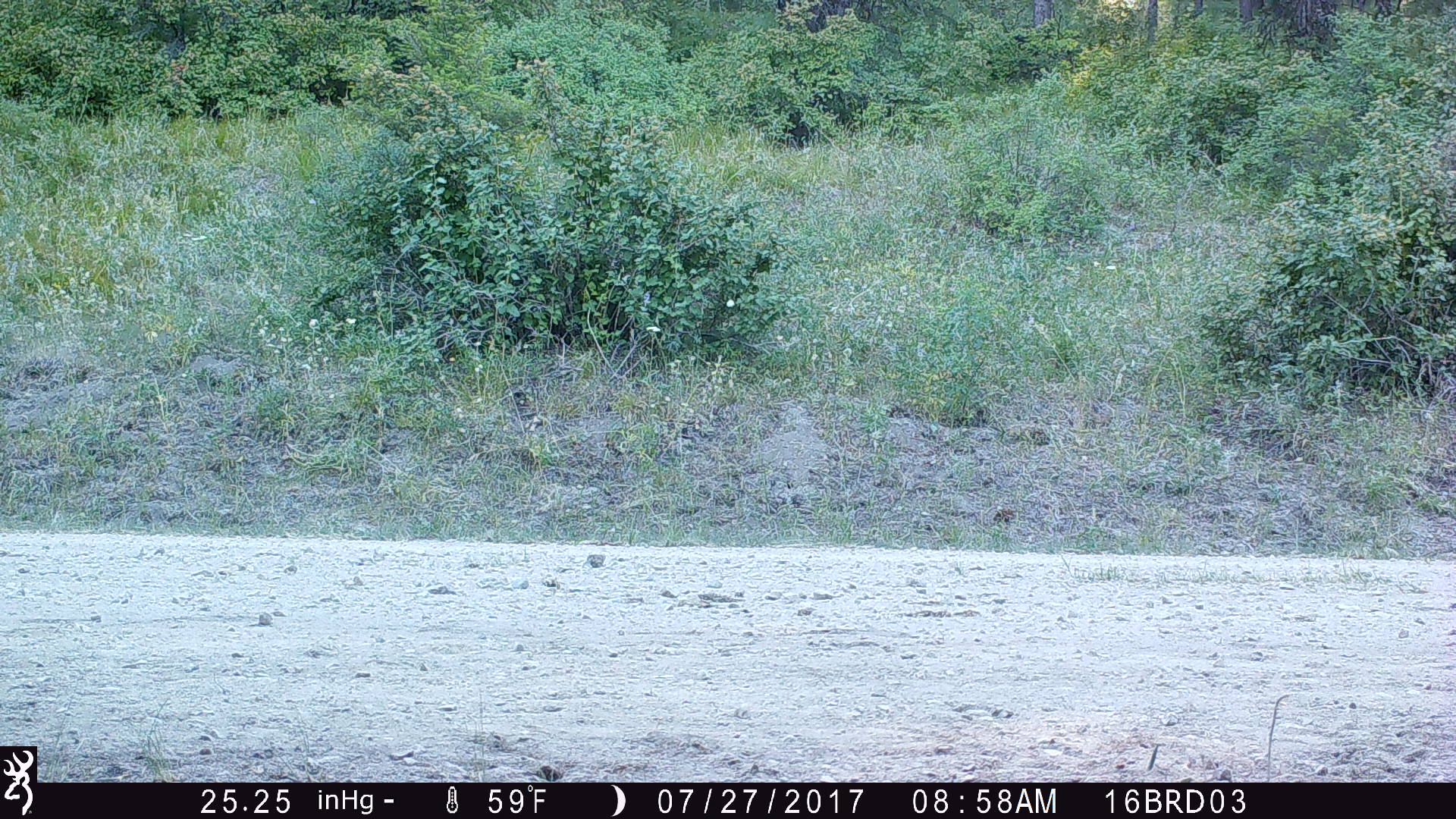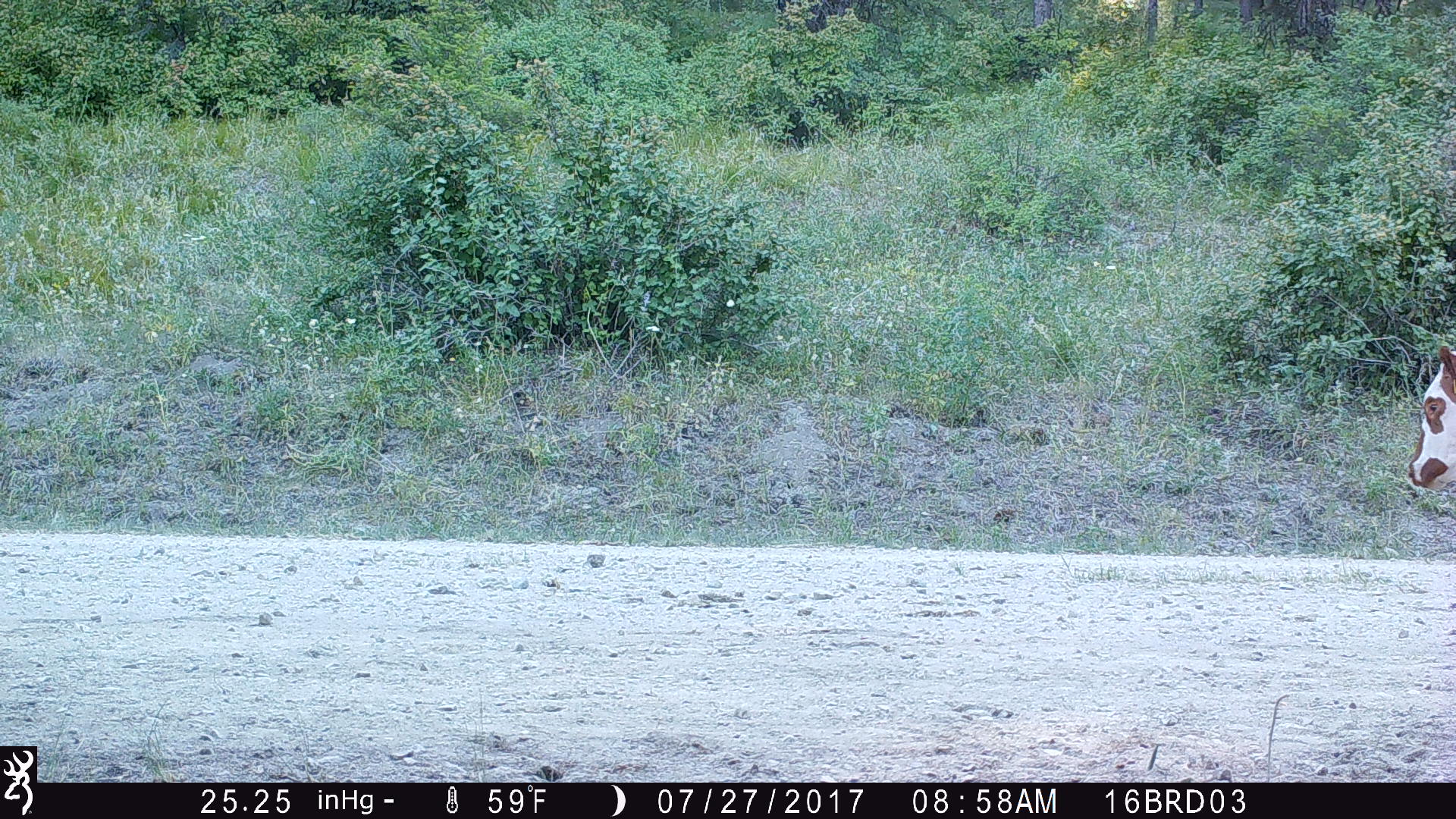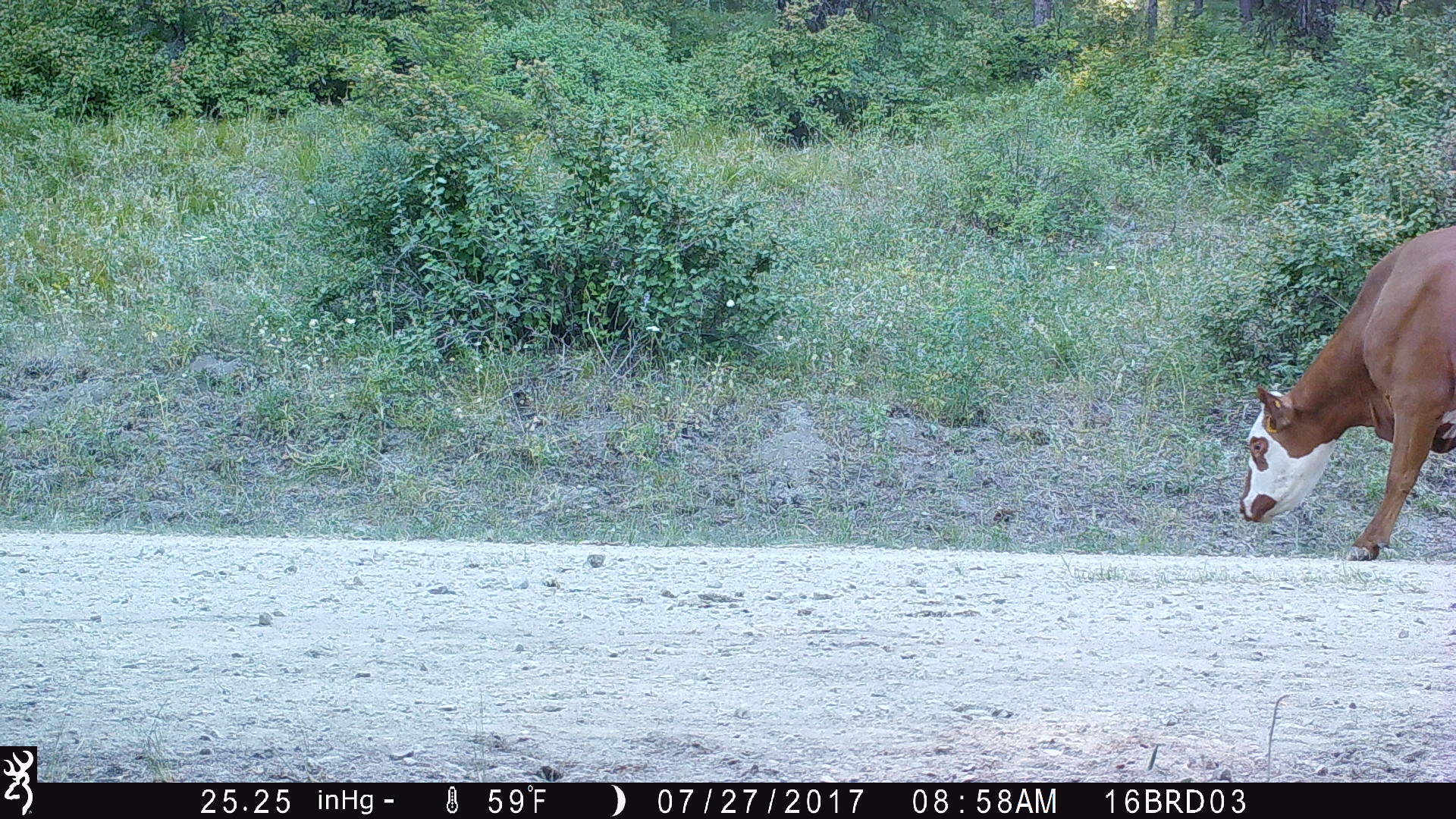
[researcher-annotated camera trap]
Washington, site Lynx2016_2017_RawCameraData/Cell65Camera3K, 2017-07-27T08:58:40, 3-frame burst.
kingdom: Animalia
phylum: Chordata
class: Mammalia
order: Artiodactyla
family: Bovidae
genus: Bos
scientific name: Bos taurus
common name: domestic cattle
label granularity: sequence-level